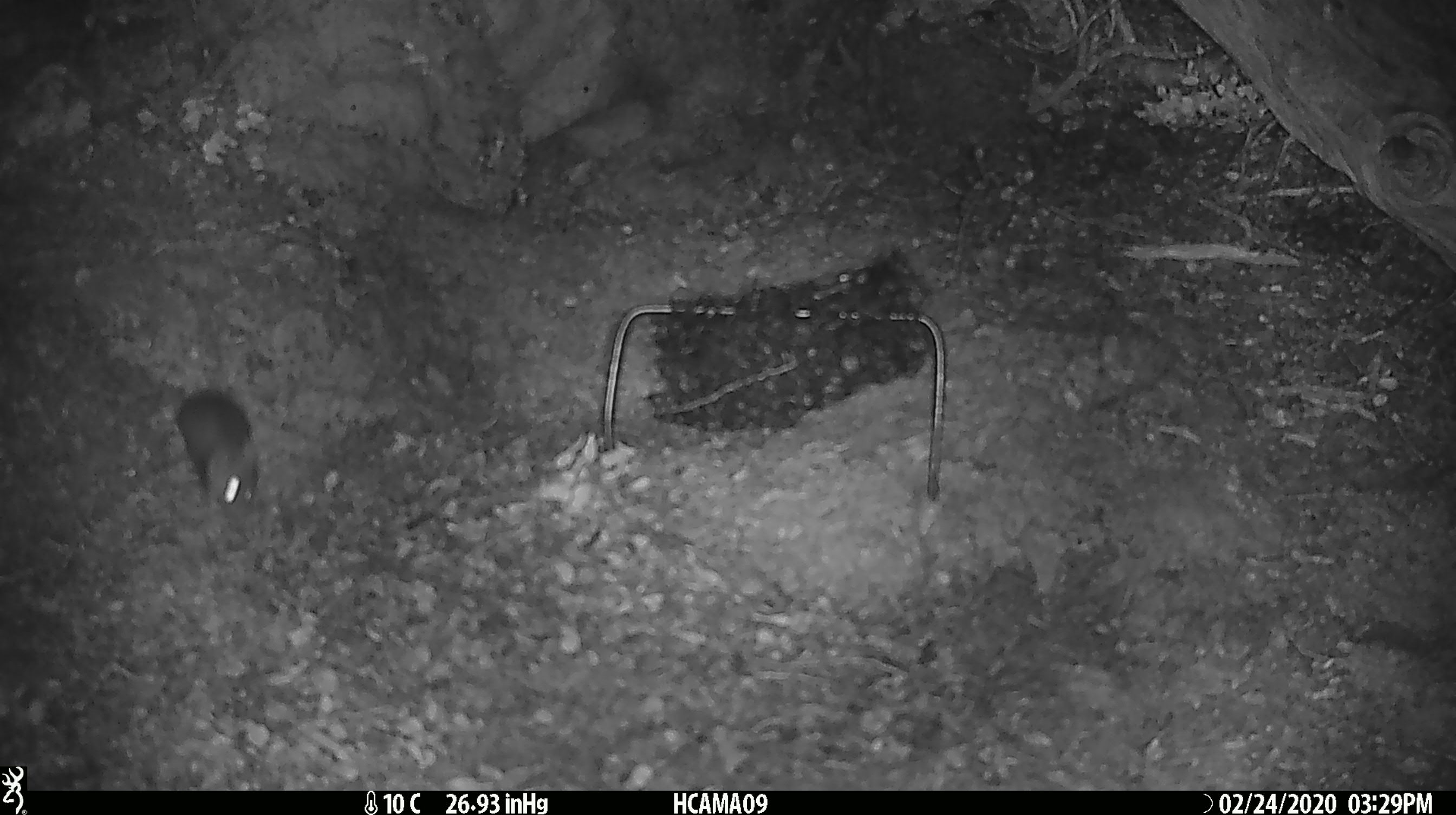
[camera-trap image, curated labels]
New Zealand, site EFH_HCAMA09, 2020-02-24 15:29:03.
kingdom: Animalia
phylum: Chordata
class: Mammalia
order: Rodentia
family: Muridae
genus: Mus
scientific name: Mus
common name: mouse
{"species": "mouse (Mus)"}